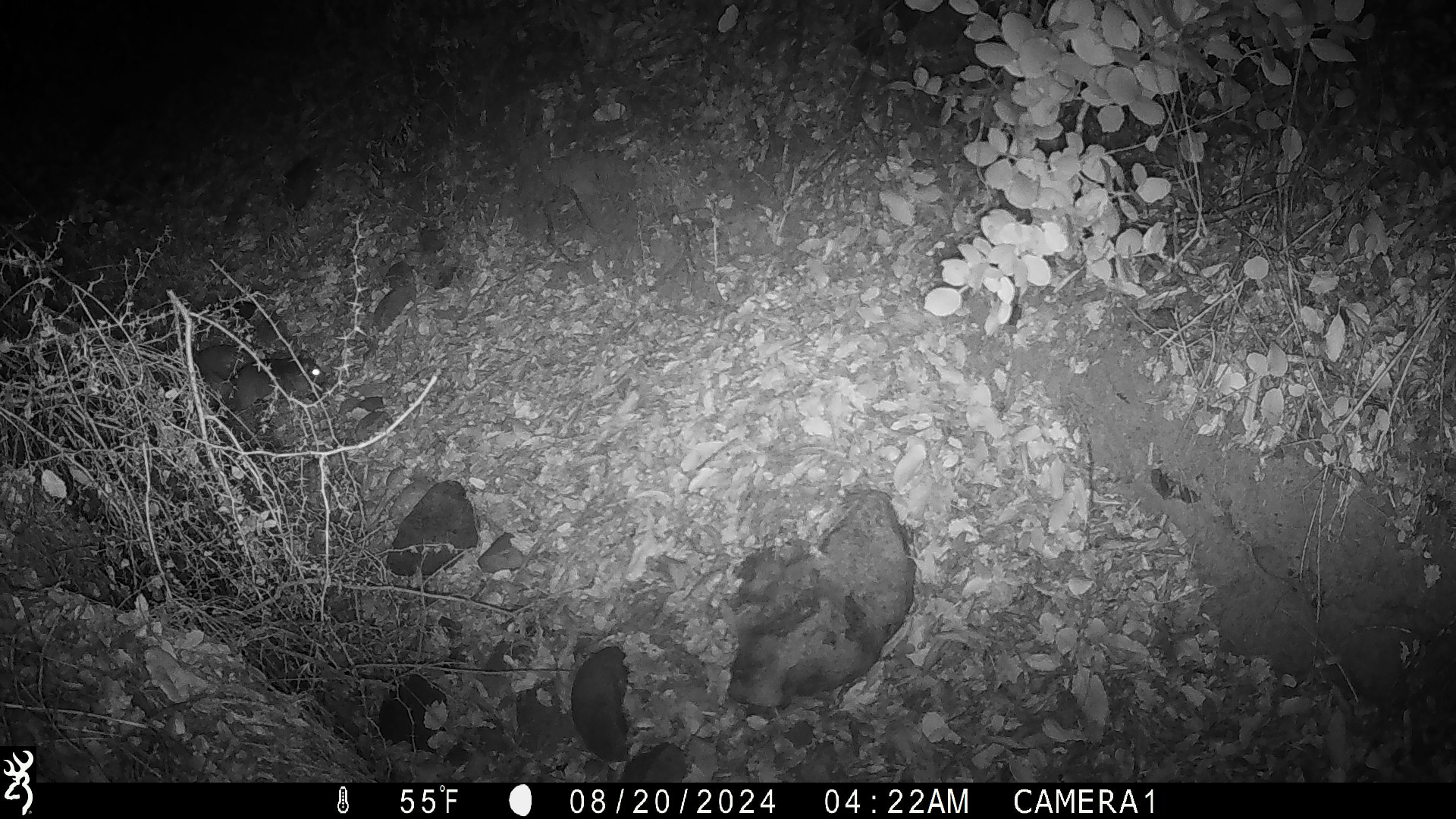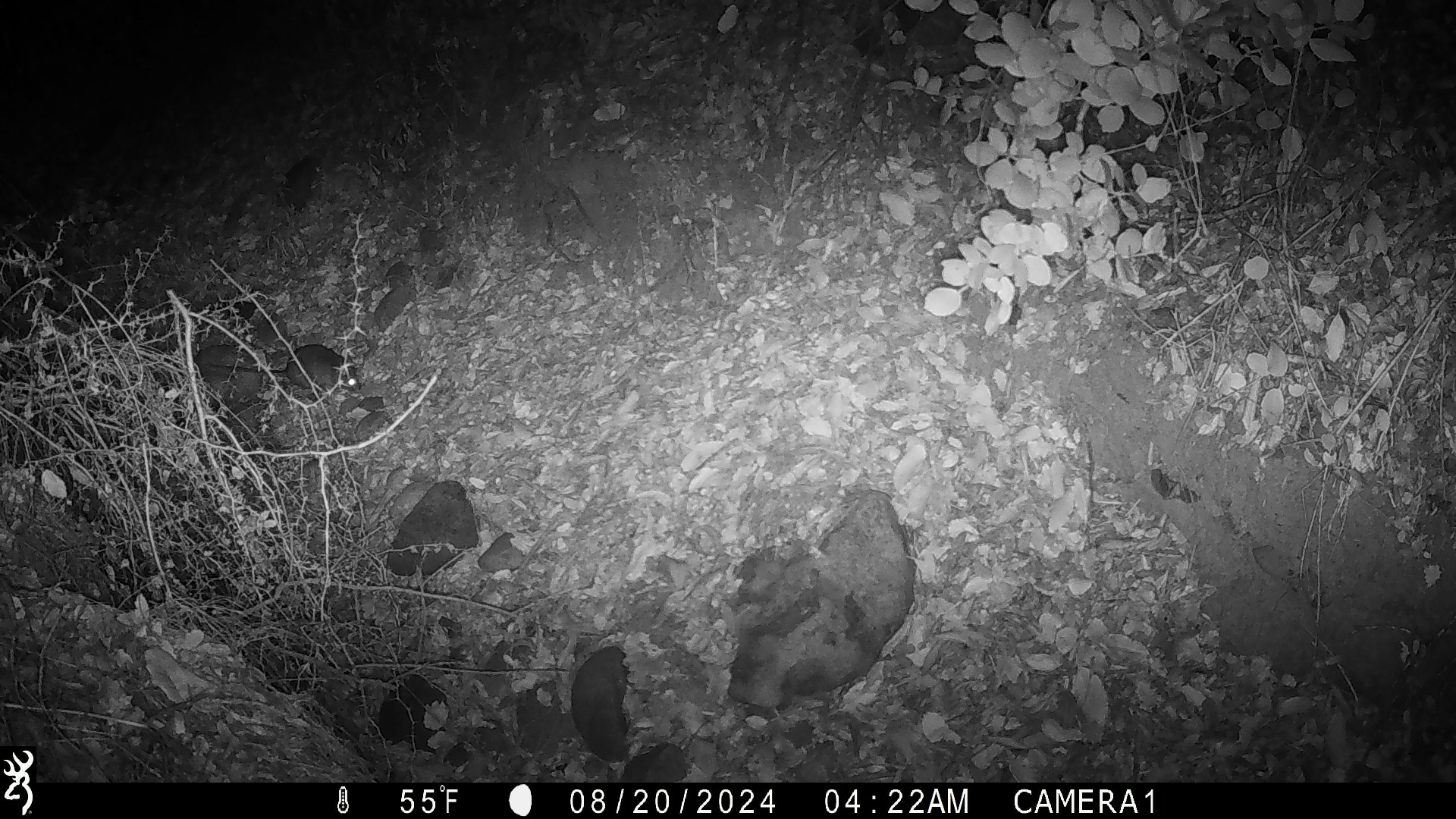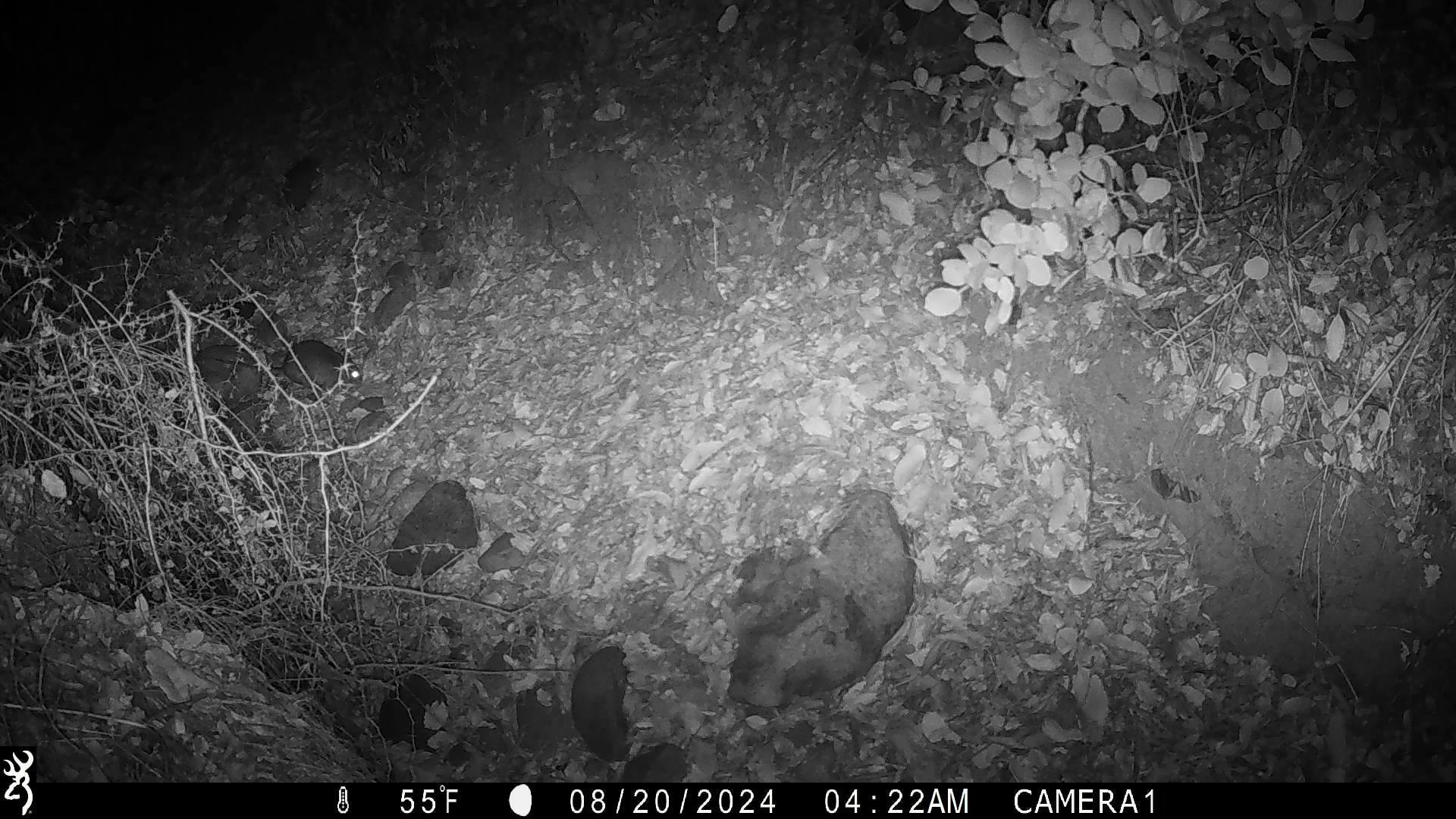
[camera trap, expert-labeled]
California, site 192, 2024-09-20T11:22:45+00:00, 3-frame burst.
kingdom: Animalia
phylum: Chordata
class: Mammalia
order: Rodentia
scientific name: Rodentia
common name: mouse or rat